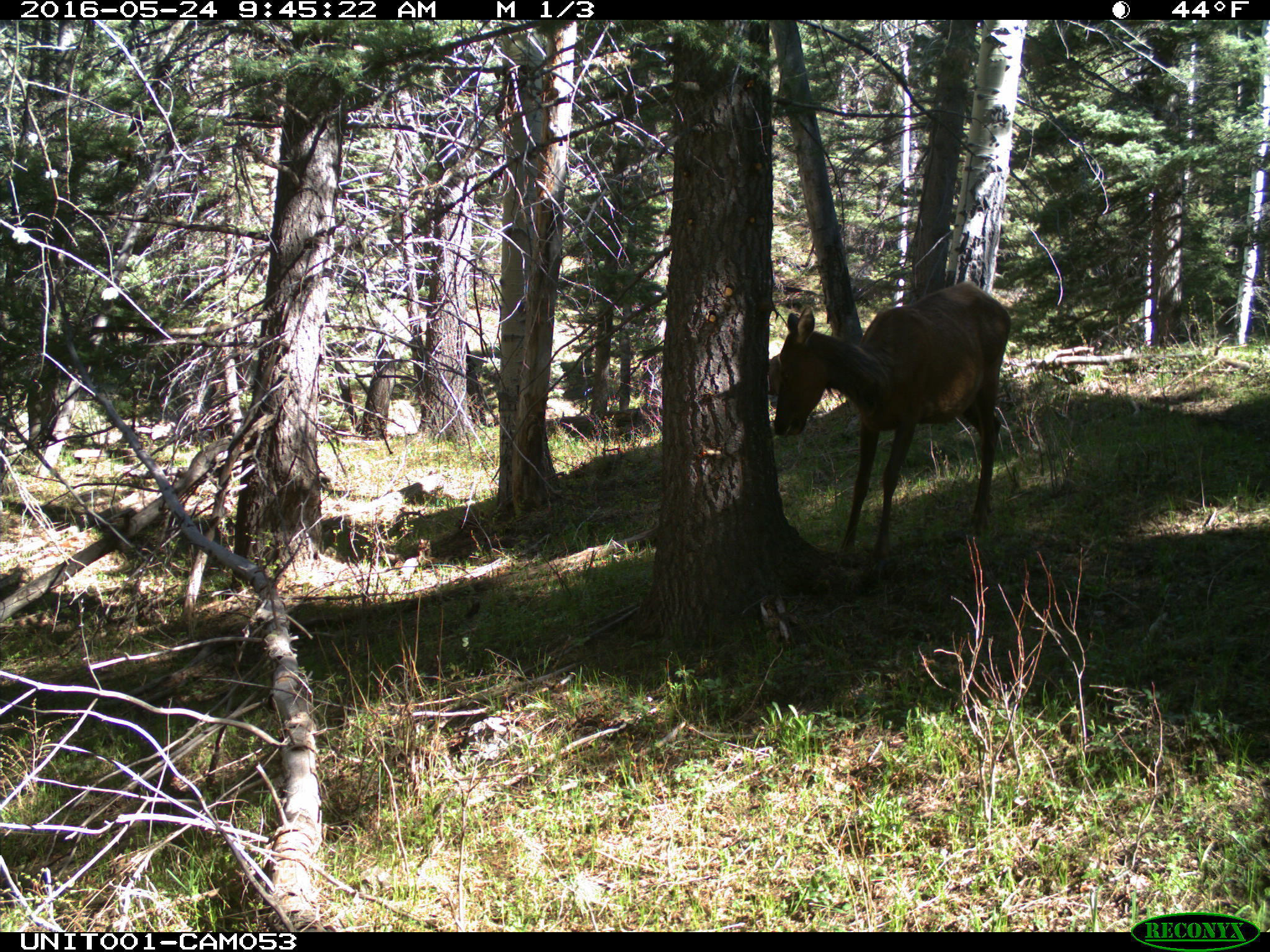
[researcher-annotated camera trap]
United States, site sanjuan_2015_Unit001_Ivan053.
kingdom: Animalia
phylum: Chordata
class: Mammalia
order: Artiodactyla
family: Cervidae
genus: Cervus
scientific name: Cervus elaphus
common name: red deer